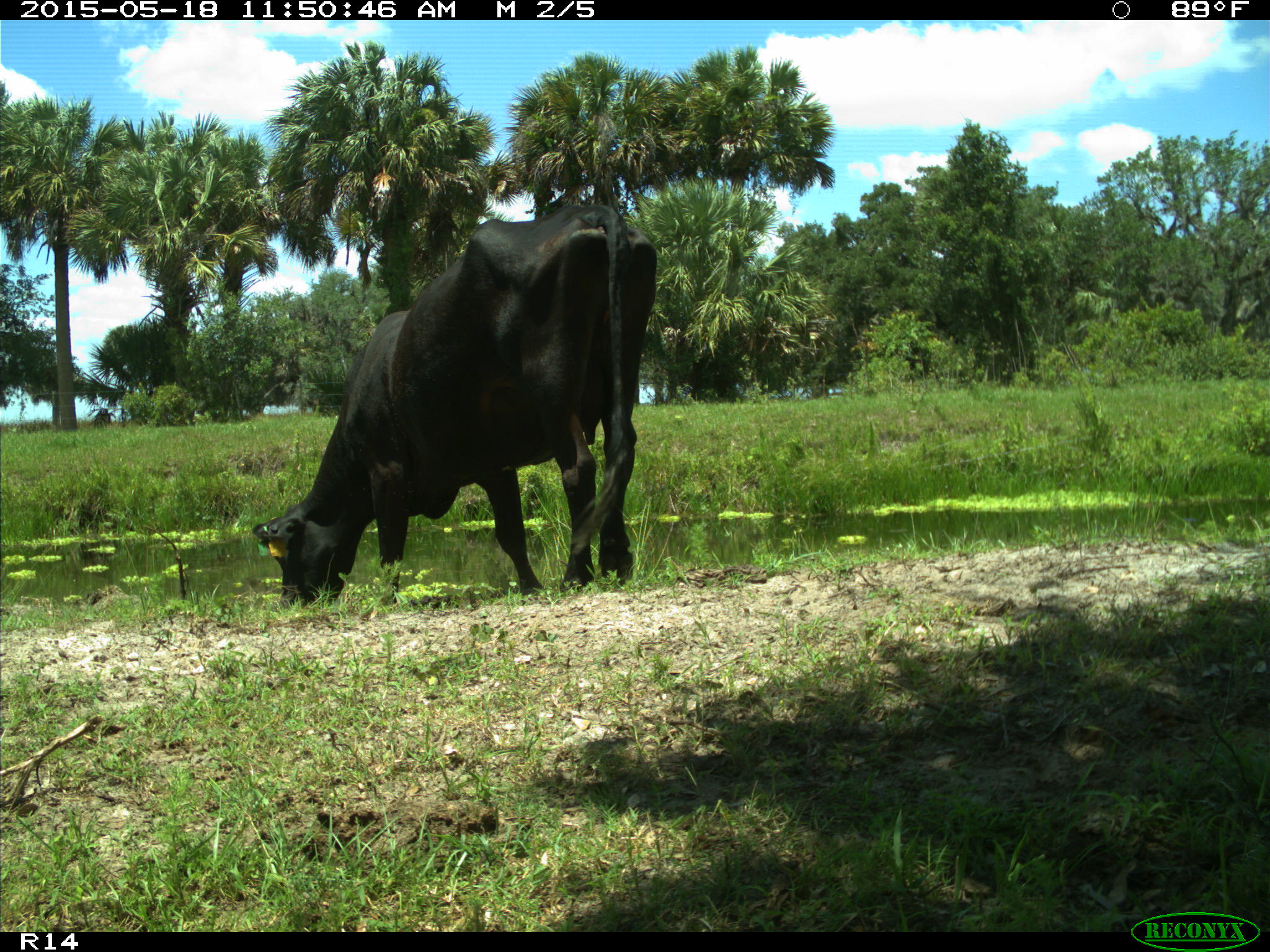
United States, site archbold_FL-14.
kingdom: Animalia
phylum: Chordata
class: Mammalia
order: Artiodactyla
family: Bovidae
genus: Bos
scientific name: Bos taurus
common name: domestic cow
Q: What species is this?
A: Bos taurus (domestic cow).